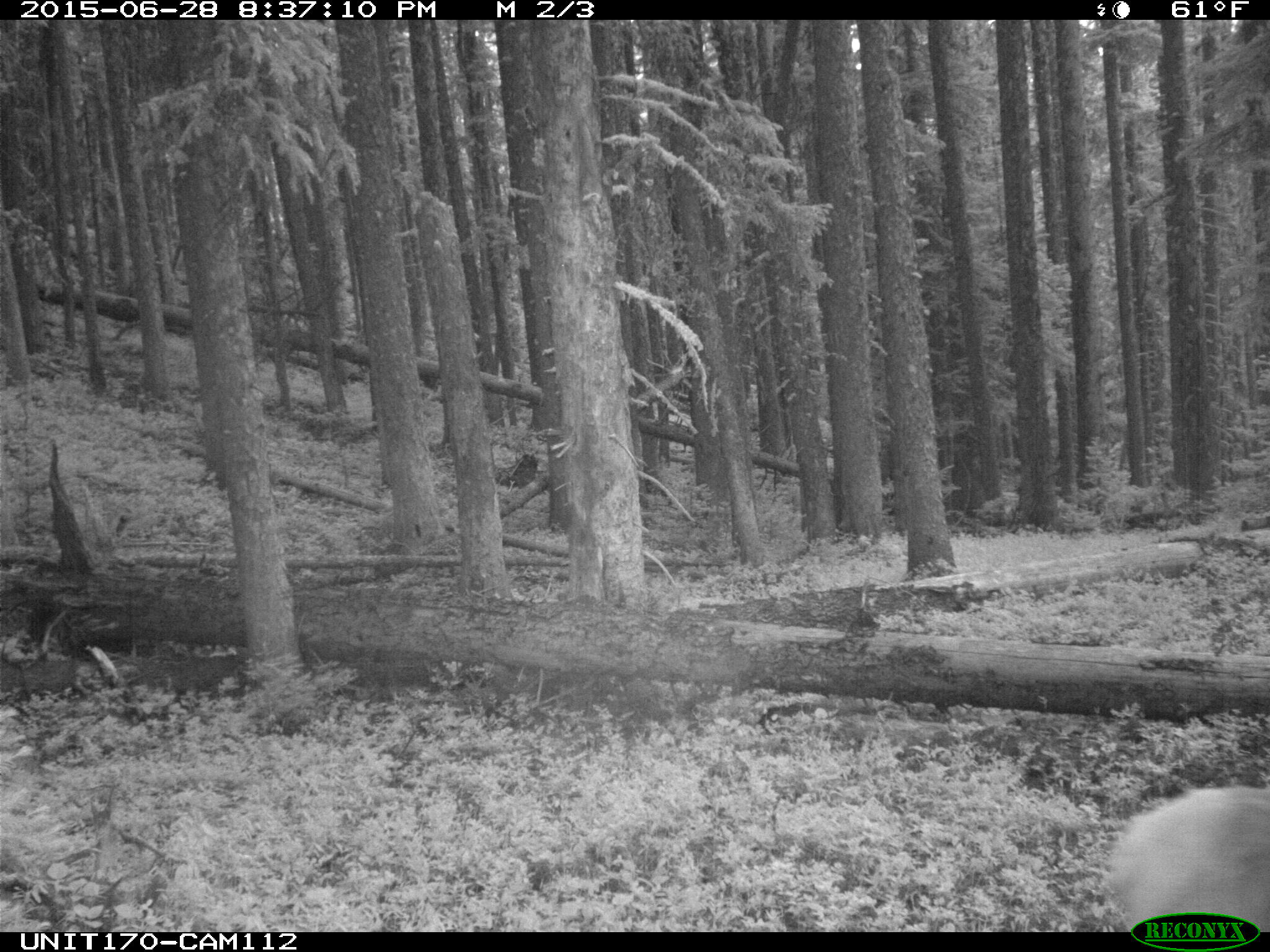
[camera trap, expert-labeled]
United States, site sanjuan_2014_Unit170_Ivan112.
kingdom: Animalia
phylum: Chordata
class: Mammalia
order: Artiodactyla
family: Cervidae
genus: Cervus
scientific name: Cervus elaphus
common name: red deer